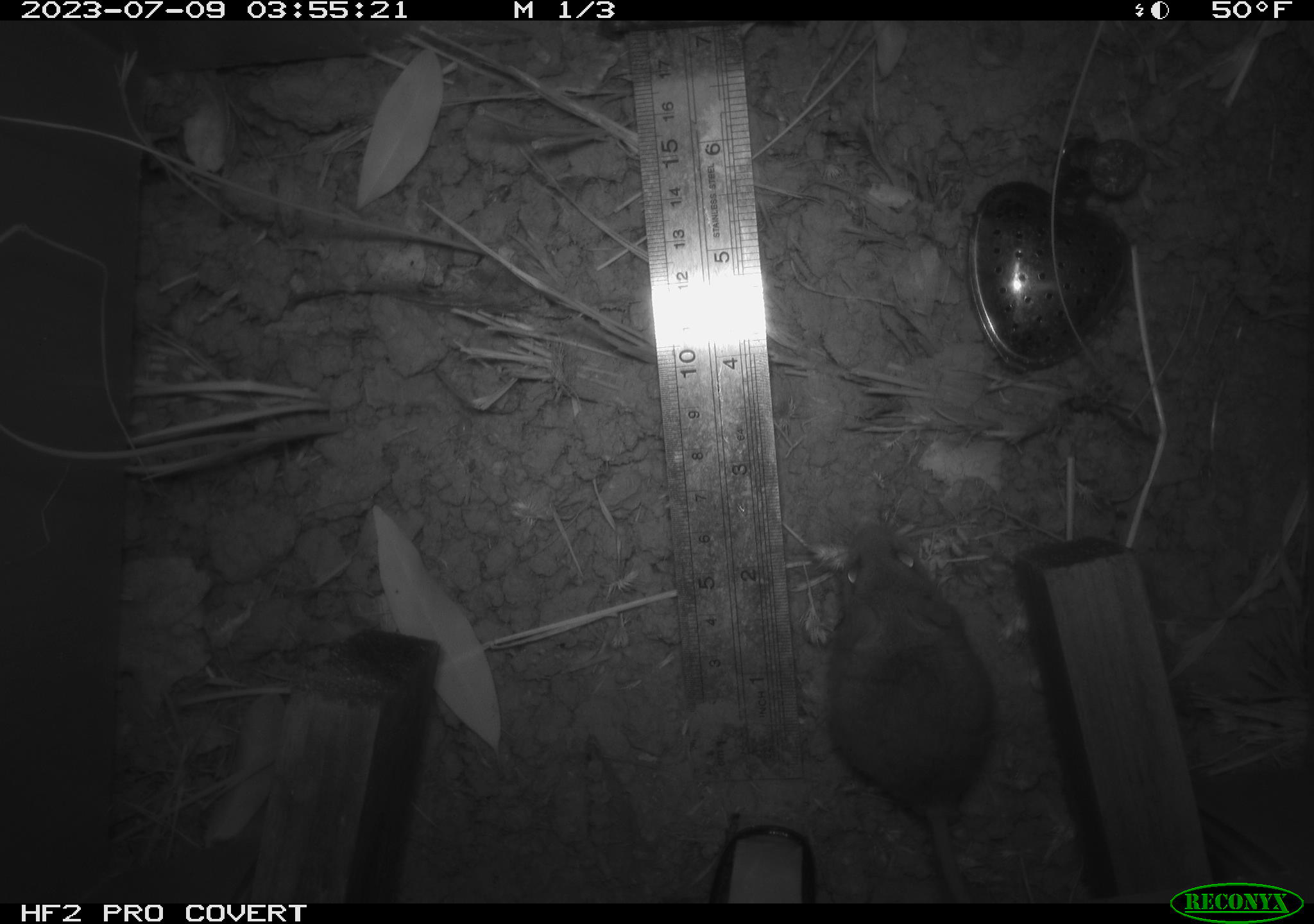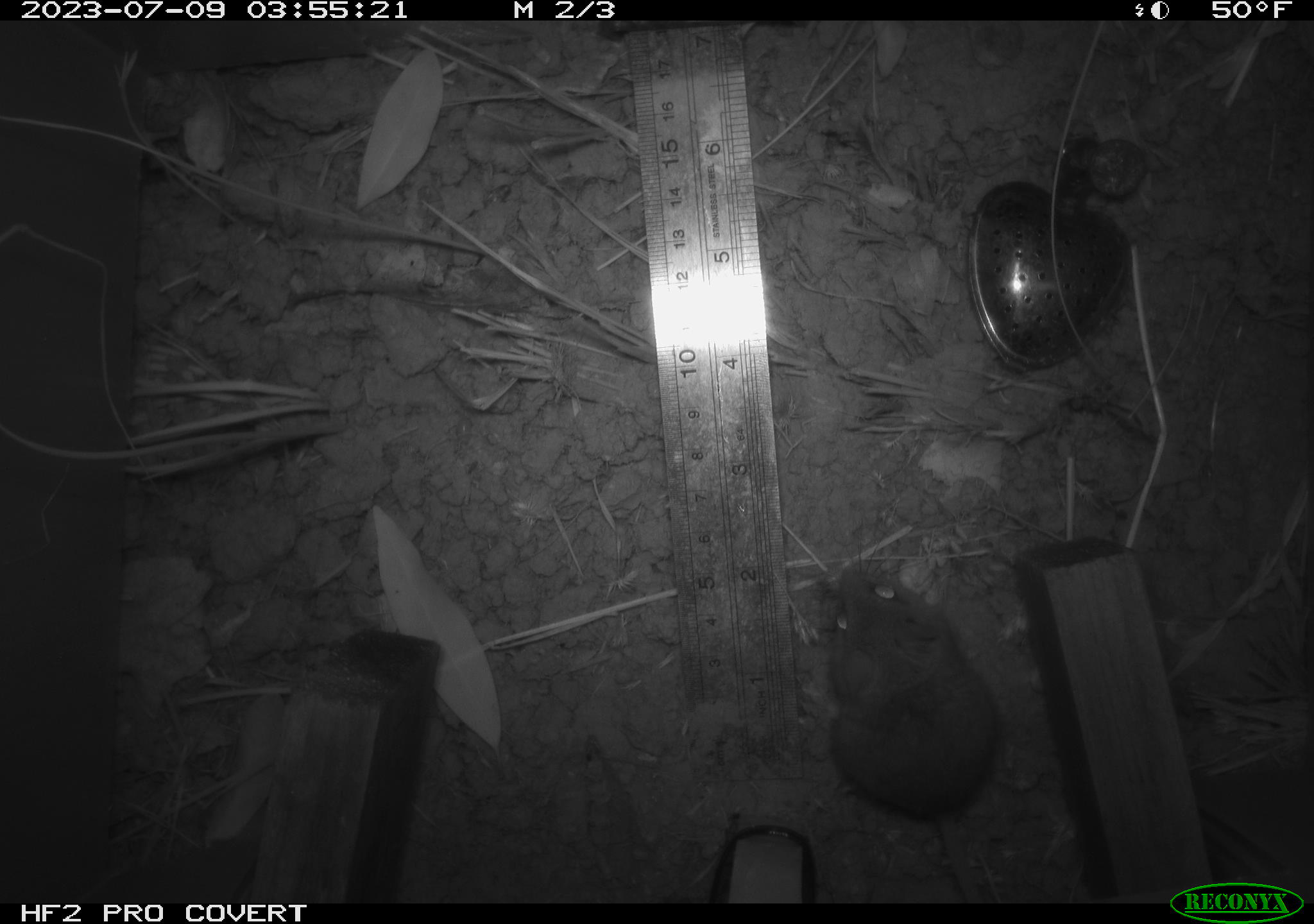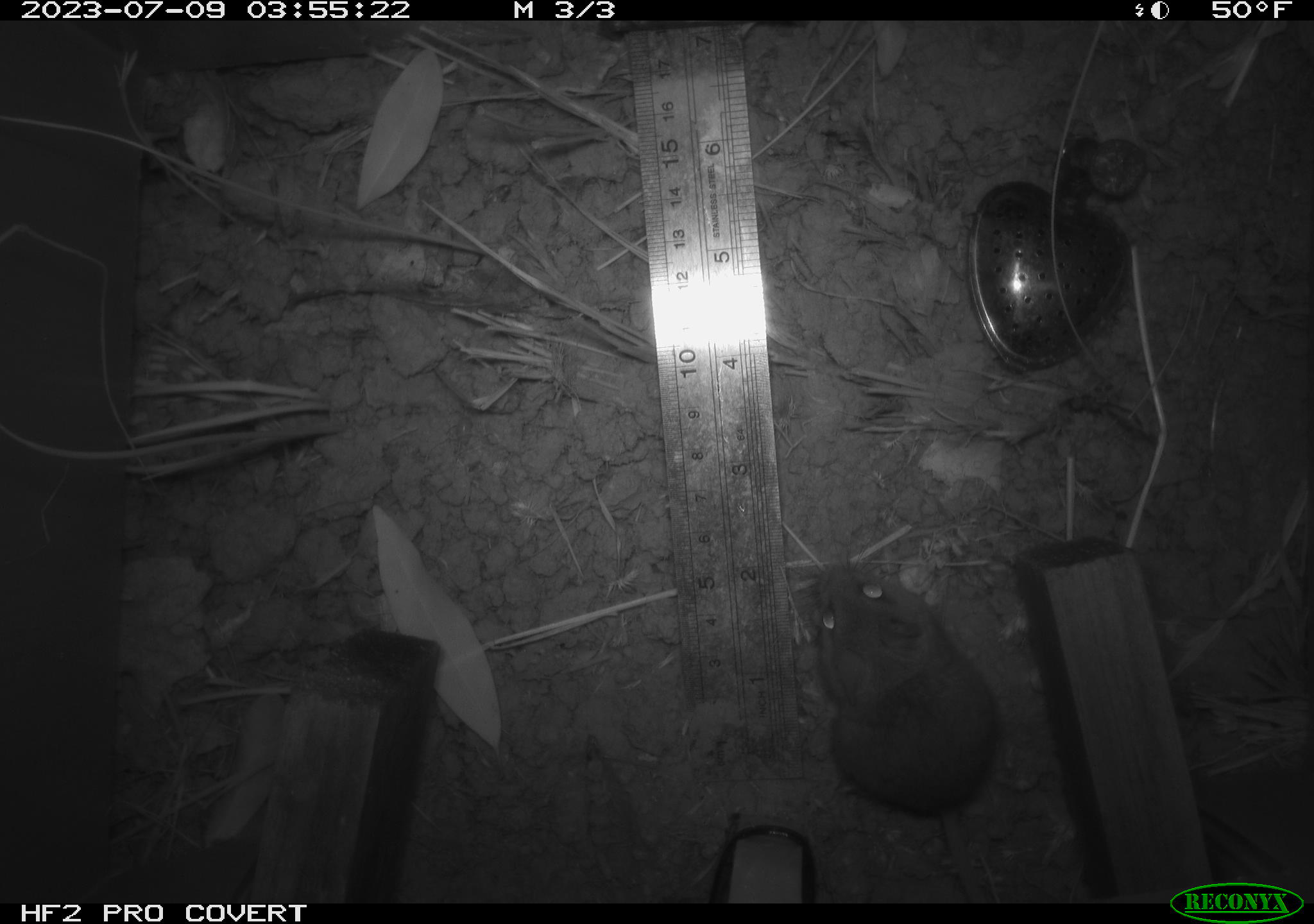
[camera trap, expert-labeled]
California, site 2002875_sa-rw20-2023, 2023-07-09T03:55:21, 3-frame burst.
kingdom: Animalia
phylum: Chordata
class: Mammalia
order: Rodentia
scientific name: Rodentia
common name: mouse species